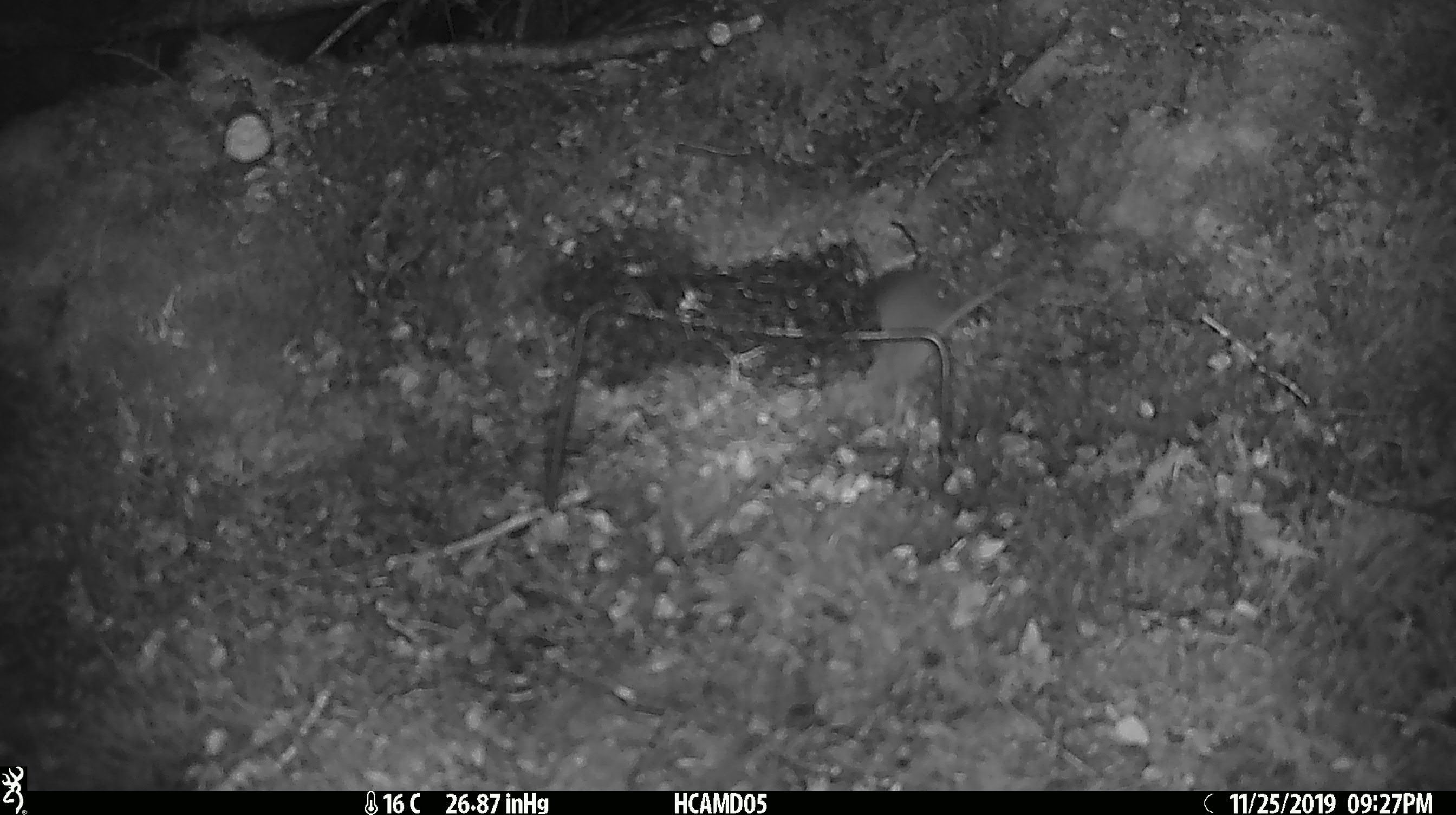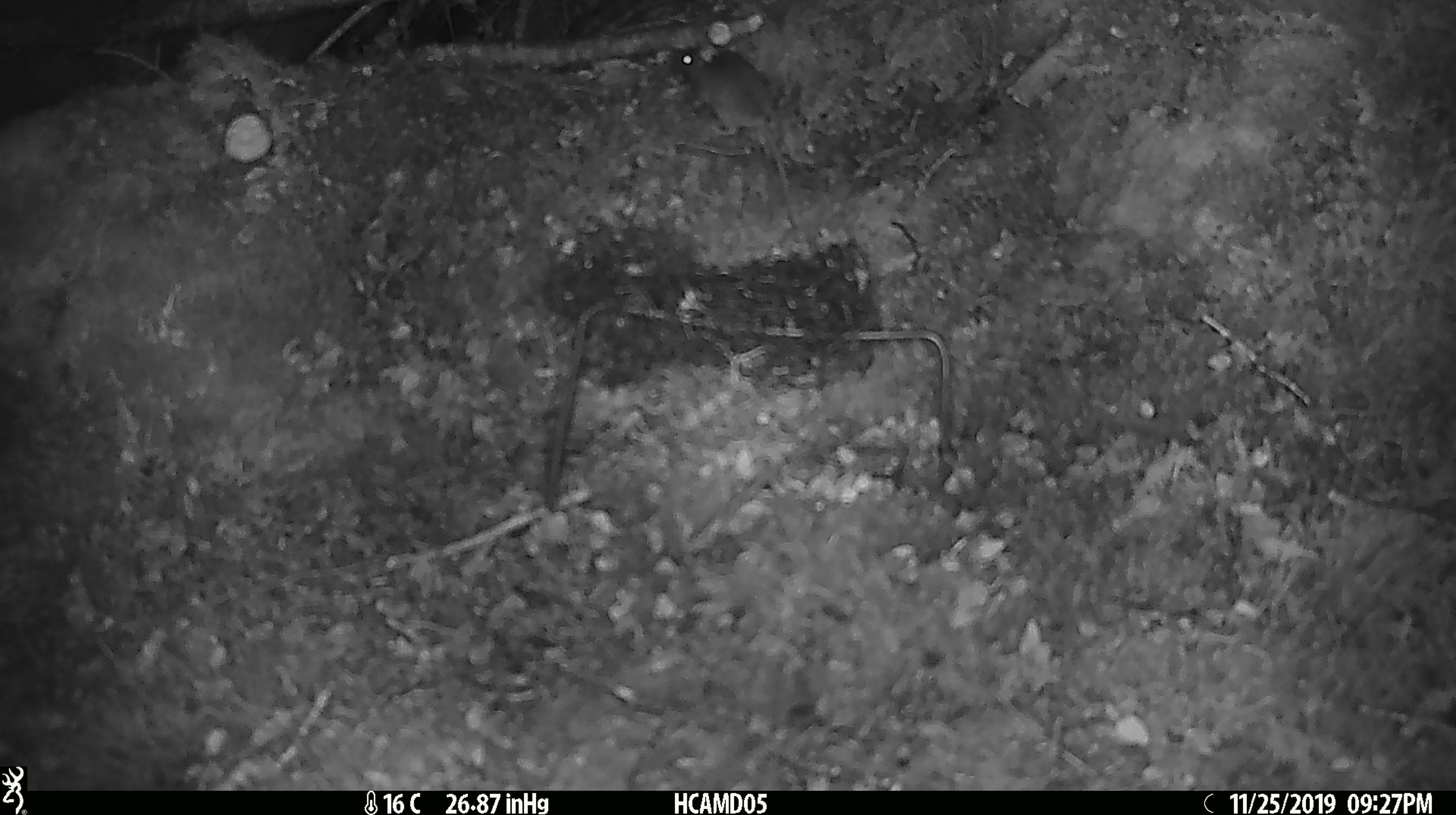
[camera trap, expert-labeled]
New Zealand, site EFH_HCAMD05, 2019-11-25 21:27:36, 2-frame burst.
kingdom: Animalia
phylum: Chordata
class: Mammalia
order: Rodentia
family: Muridae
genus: Mus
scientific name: Mus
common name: mouse